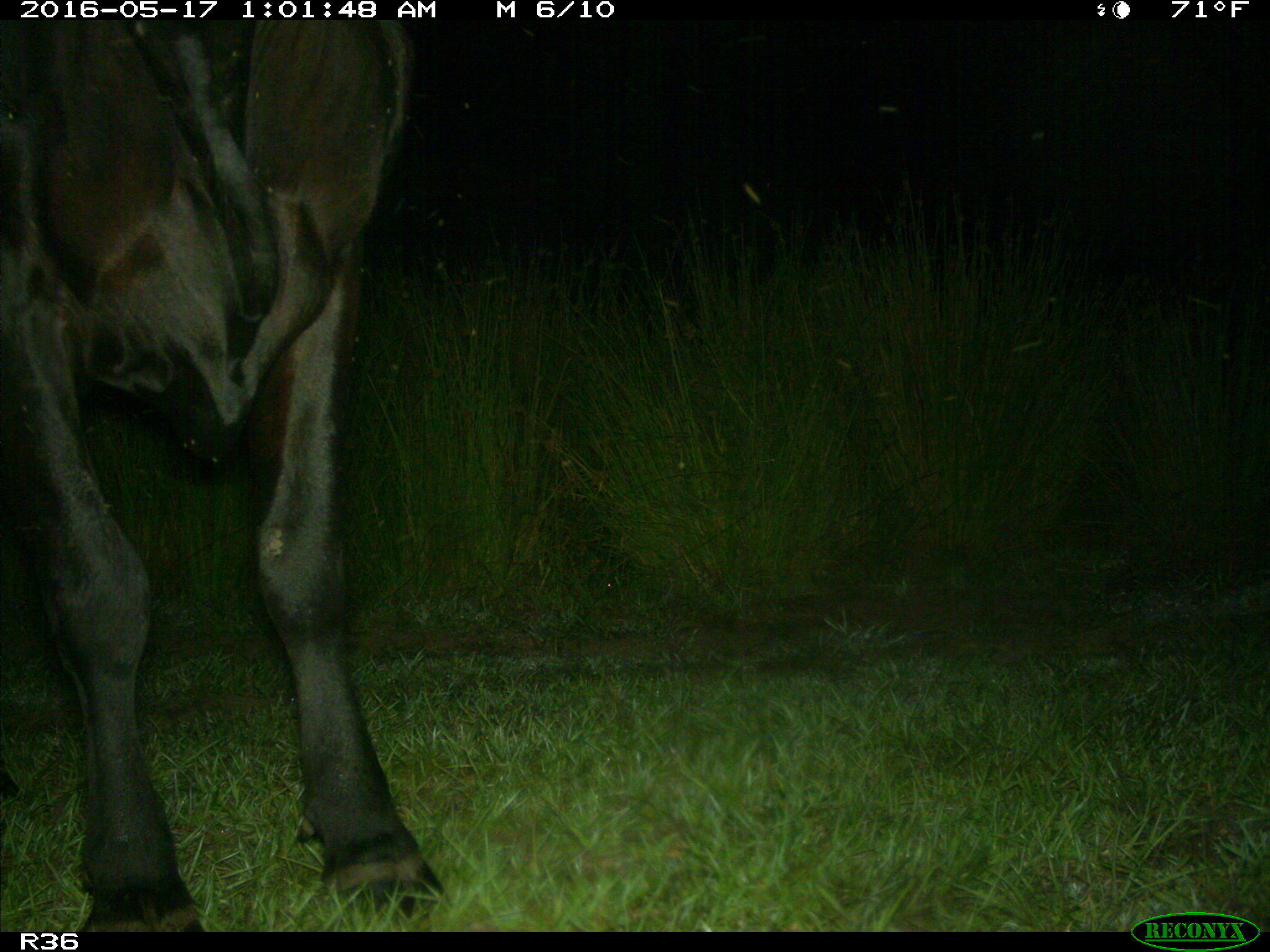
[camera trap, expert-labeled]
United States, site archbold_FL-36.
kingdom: Animalia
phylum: Chordata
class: Mammalia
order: Artiodactyla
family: Bovidae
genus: Bos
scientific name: Bos taurus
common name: domestic cow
Bos taurus (domestic cow).